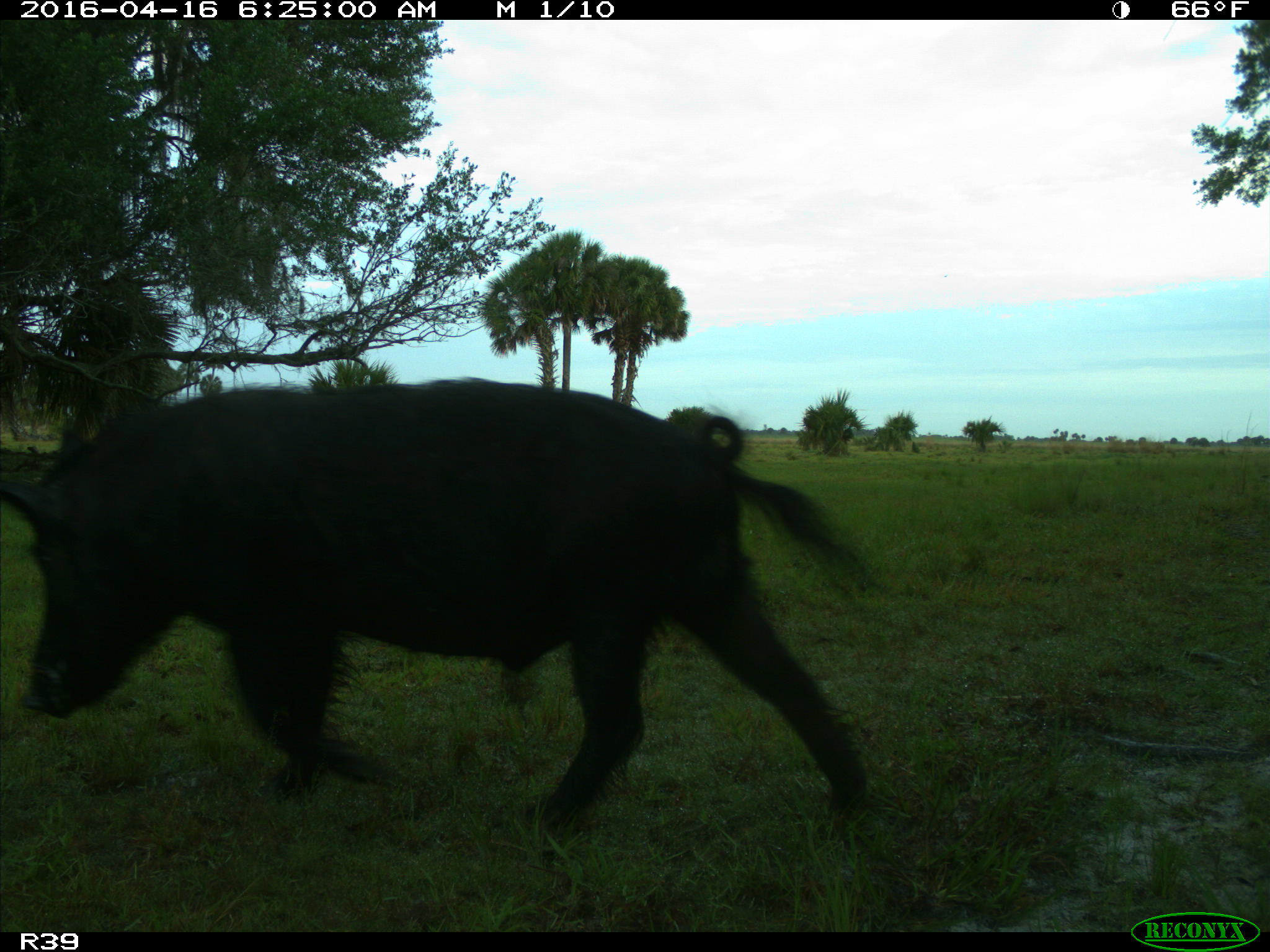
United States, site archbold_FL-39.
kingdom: Animalia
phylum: Chordata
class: Mammalia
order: Artiodactyla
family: Suidae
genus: Sus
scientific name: Sus scrofa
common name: wild boar